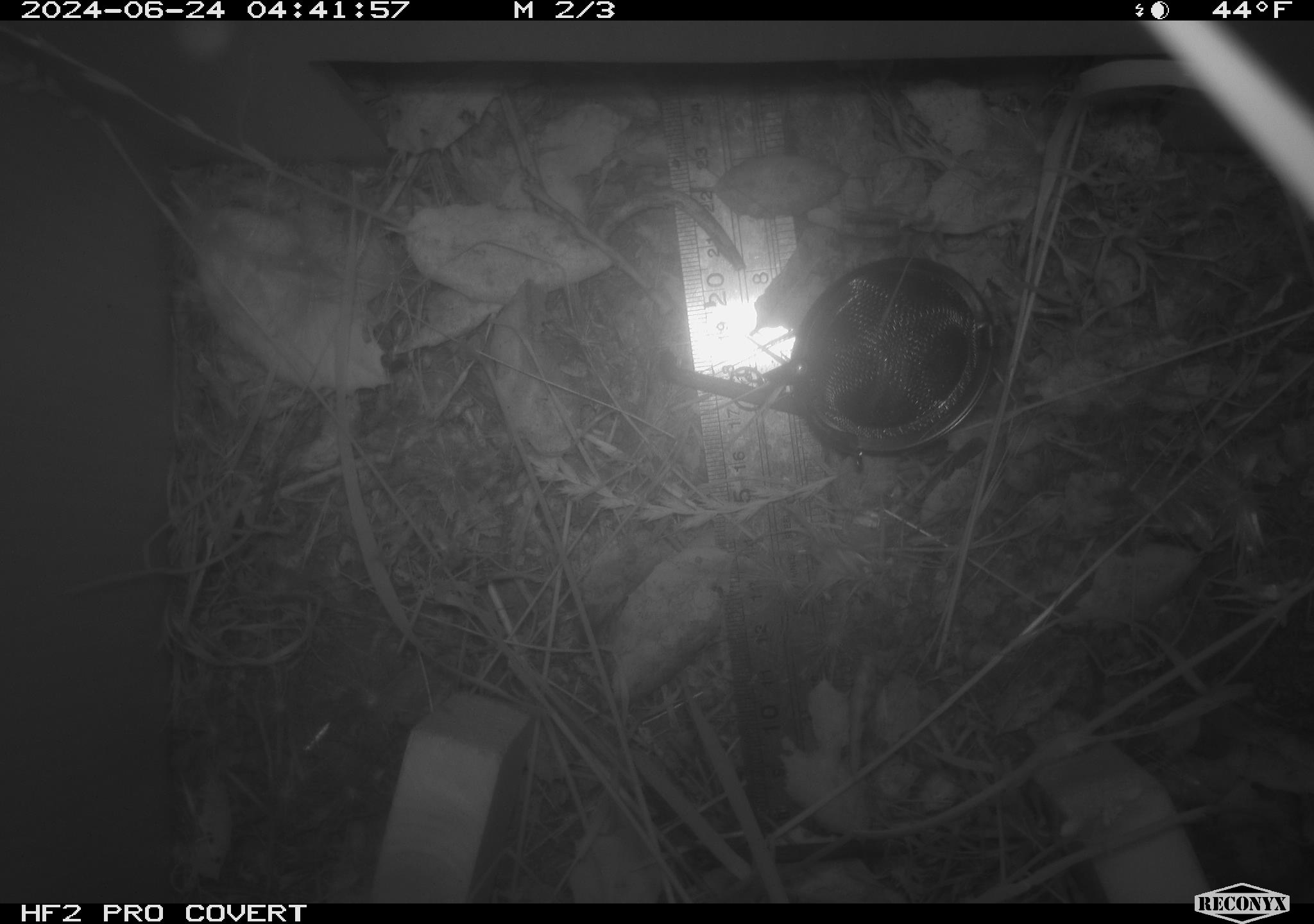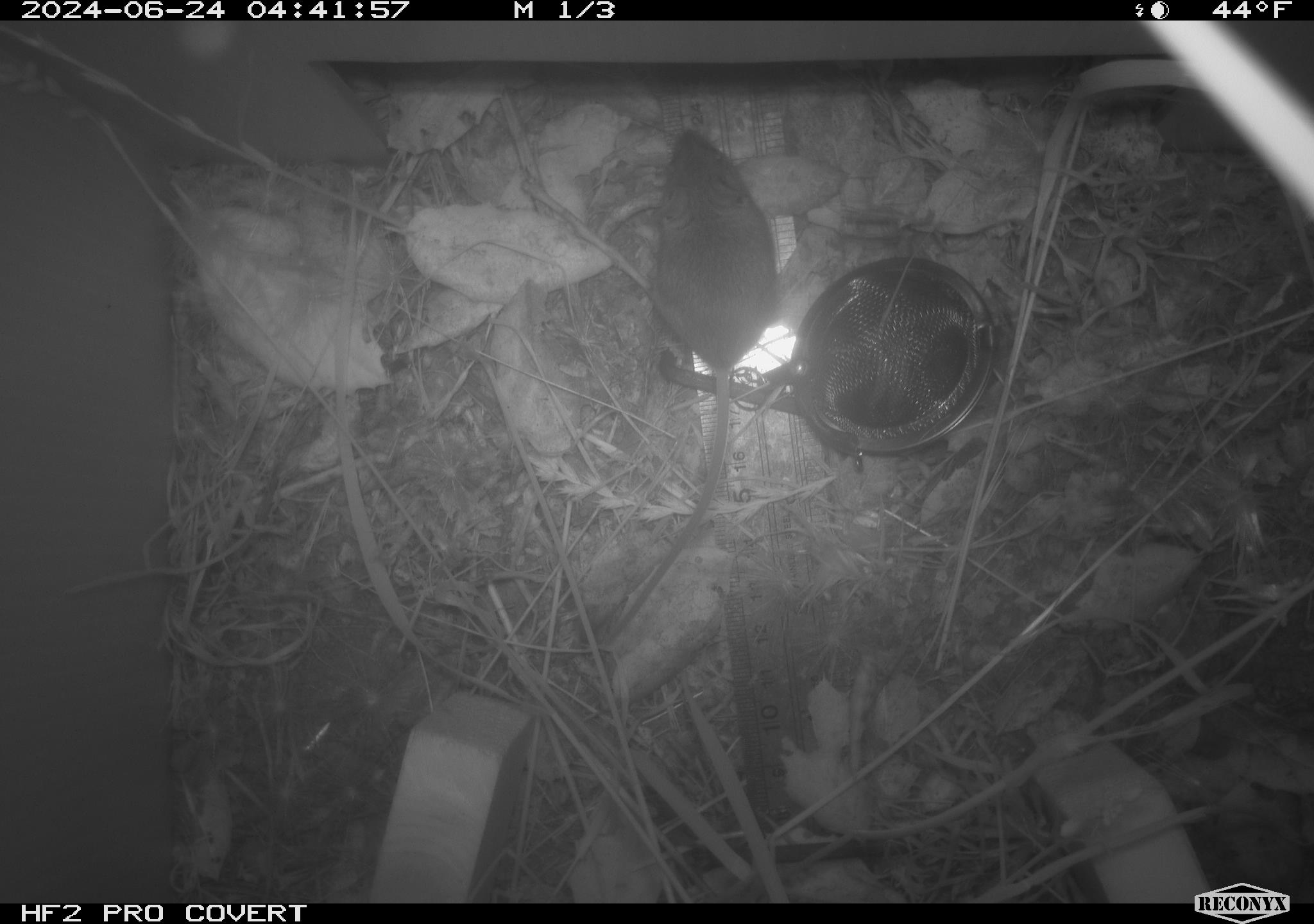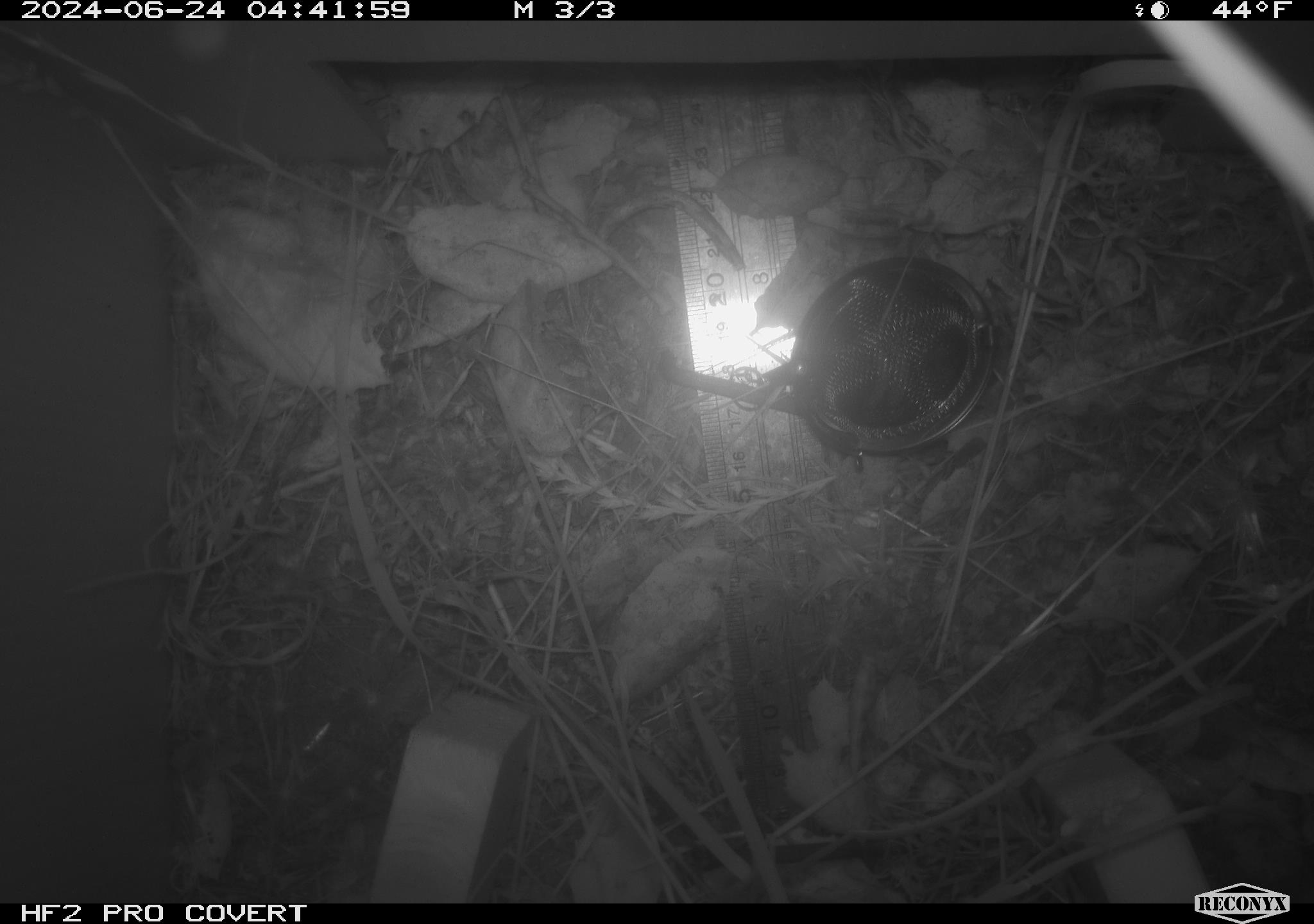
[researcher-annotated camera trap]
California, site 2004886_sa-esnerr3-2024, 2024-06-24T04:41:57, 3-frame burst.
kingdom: Animalia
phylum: Chordata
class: Mammalia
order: Rodentia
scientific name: Rodentia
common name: rodent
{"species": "rodent (Rodentia)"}